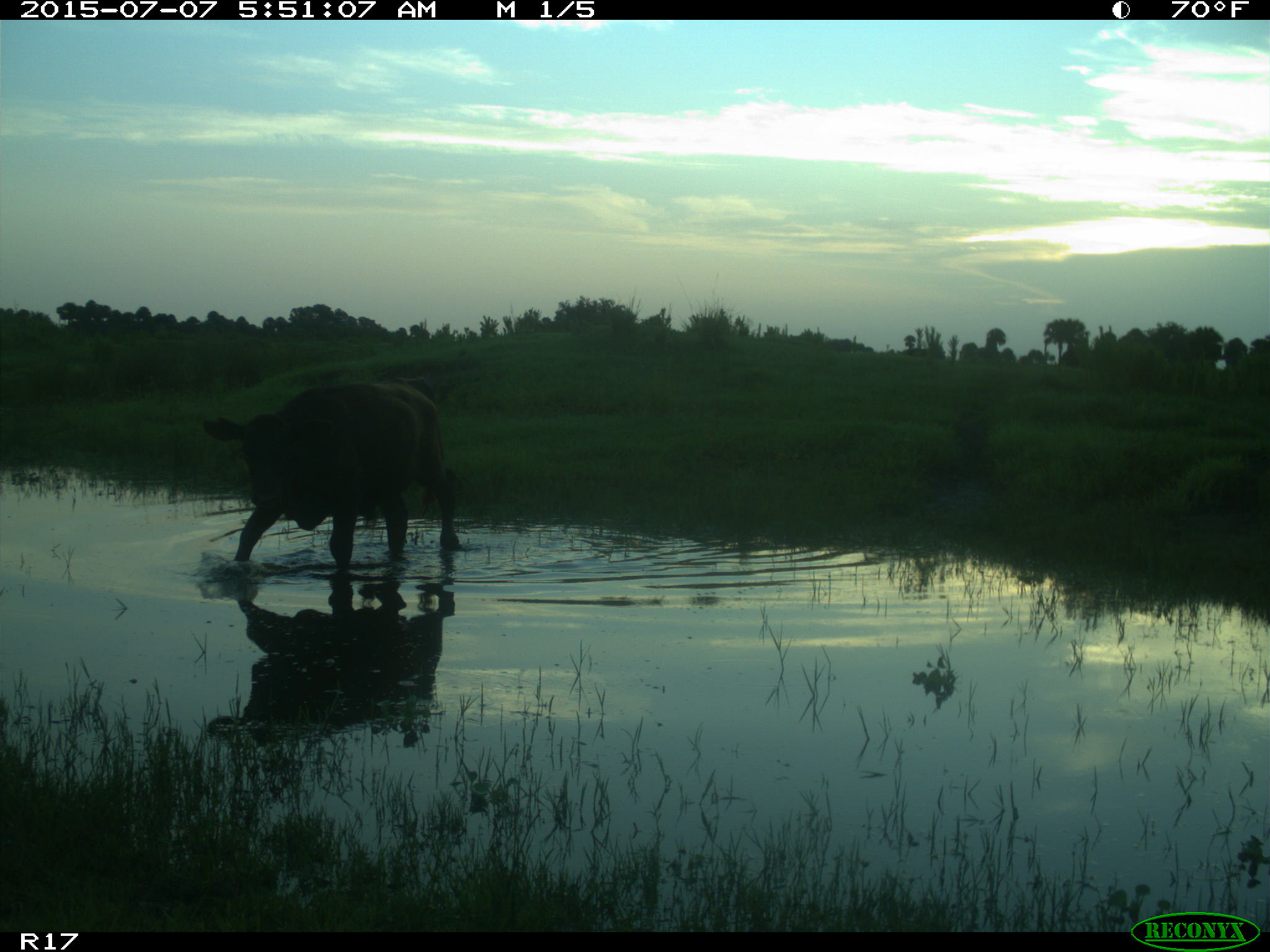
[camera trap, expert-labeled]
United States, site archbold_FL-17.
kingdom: Animalia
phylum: Chordata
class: Mammalia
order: Artiodactyla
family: Bovidae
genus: Bos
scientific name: Bos taurus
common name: domestic cow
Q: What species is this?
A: Bos taurus (domestic cow).